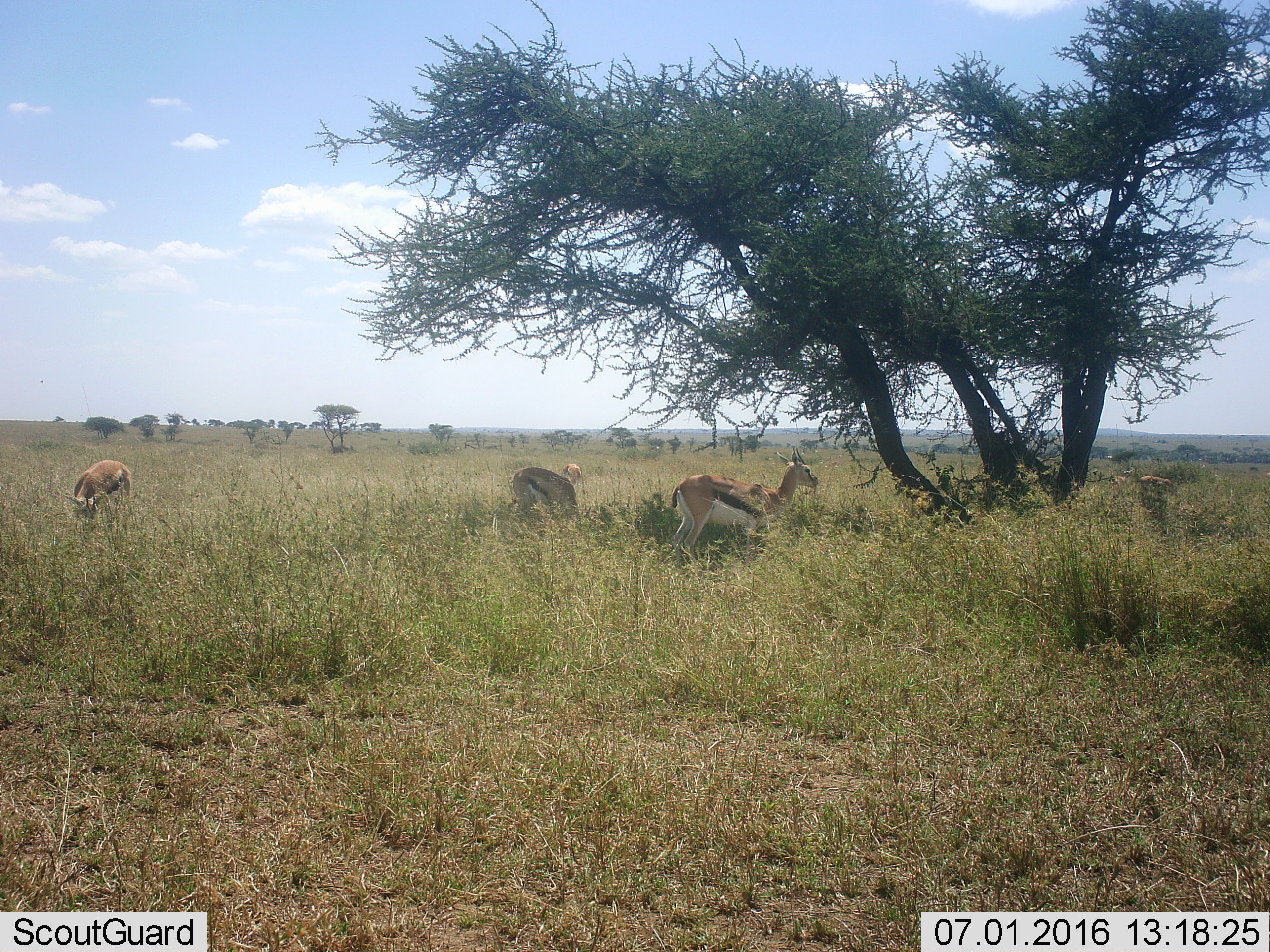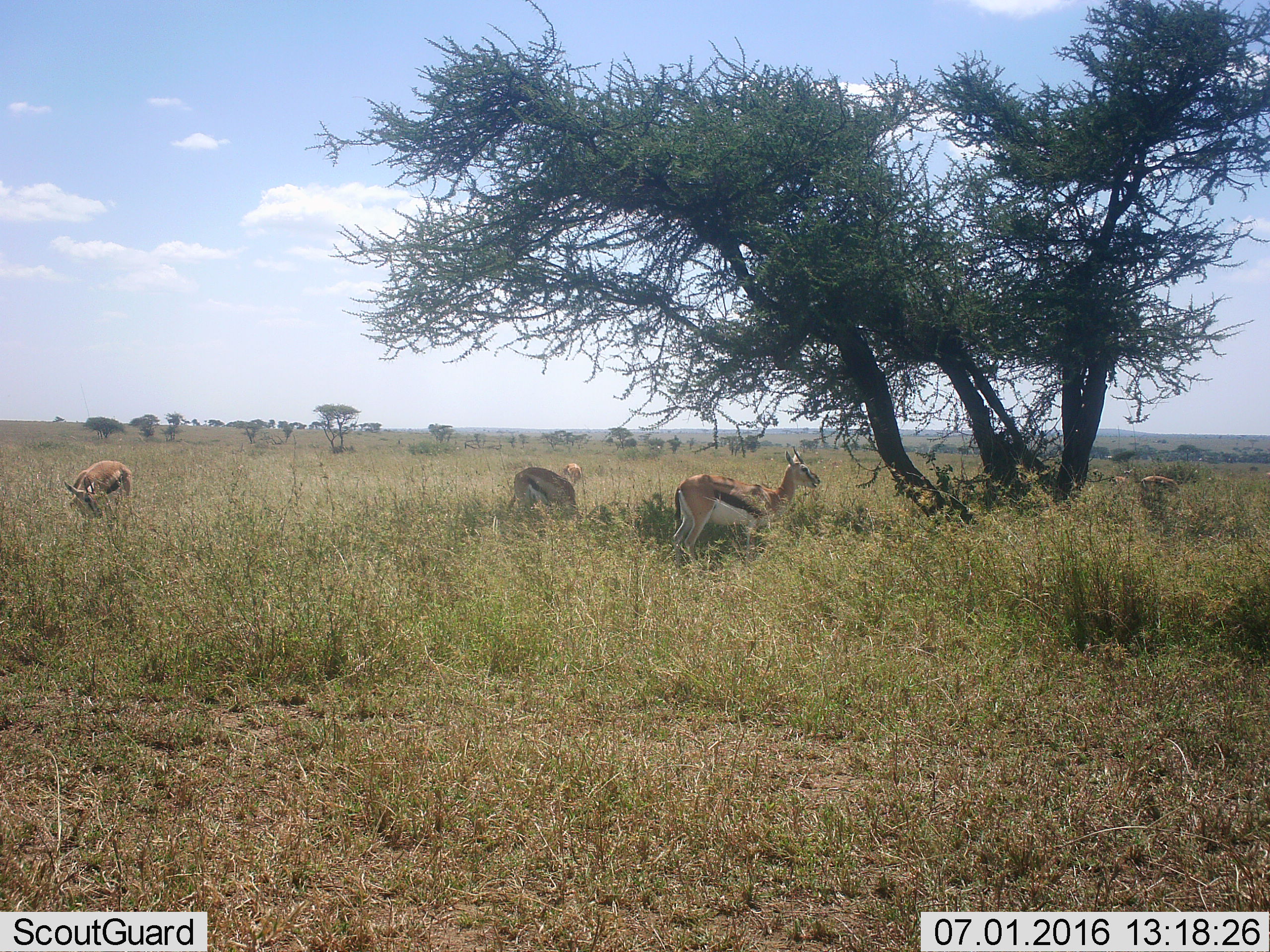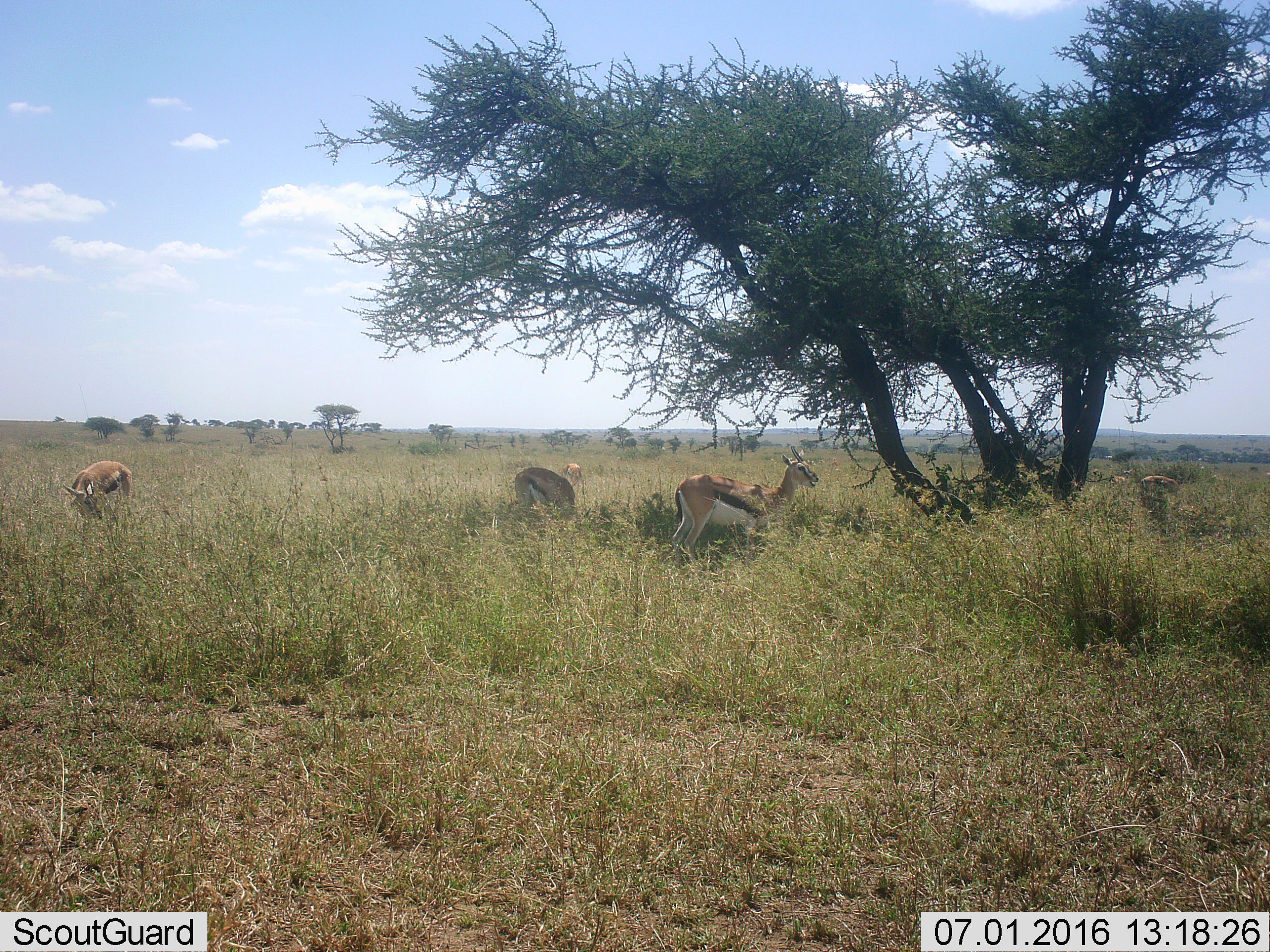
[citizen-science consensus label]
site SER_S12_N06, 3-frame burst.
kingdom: Animalia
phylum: Chordata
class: Mammalia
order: Artiodactyla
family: Bovidae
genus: Eudorcas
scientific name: Eudorcas thomsonii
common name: thomson's gazelle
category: gazellethomsons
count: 6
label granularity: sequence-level